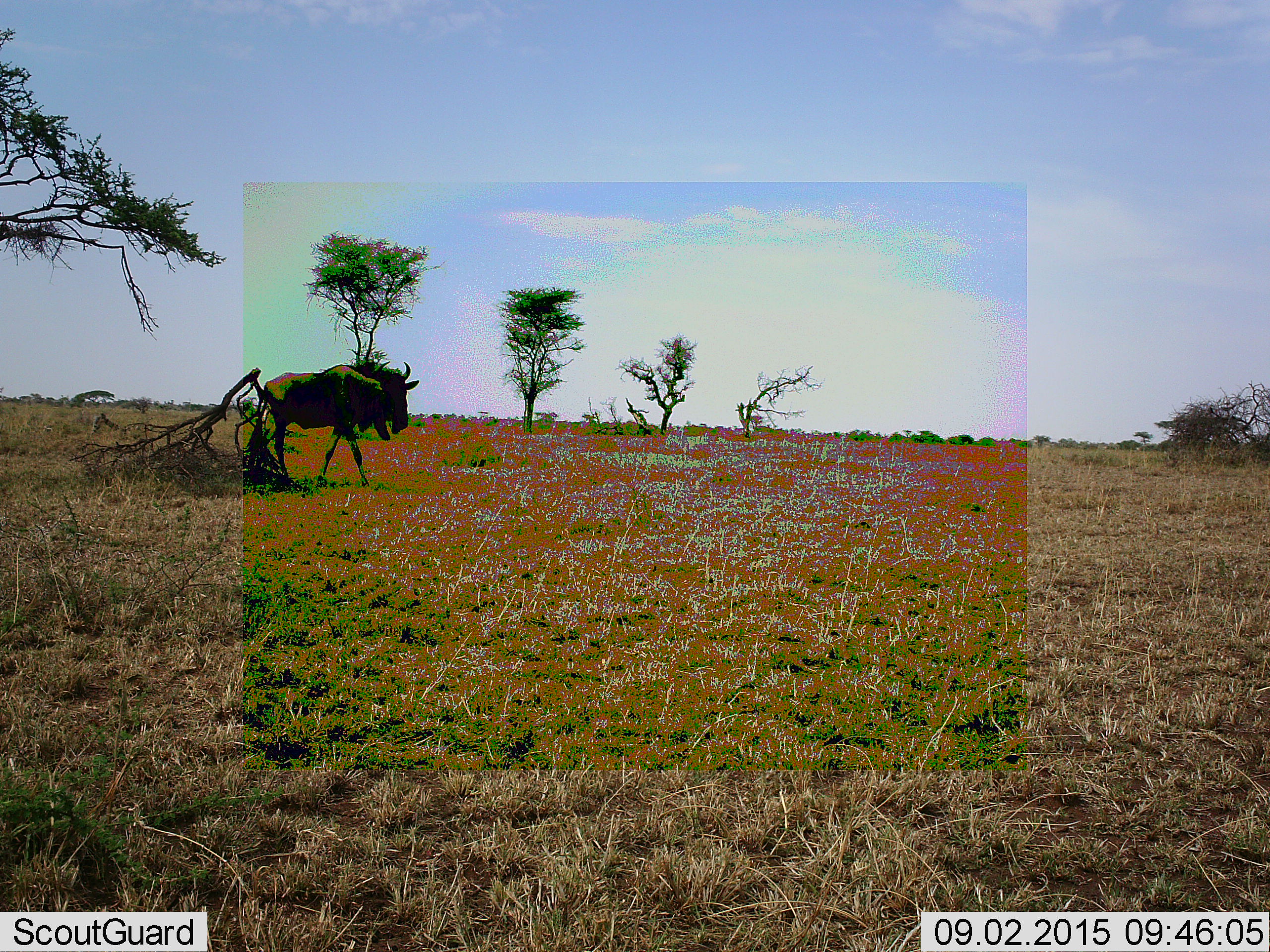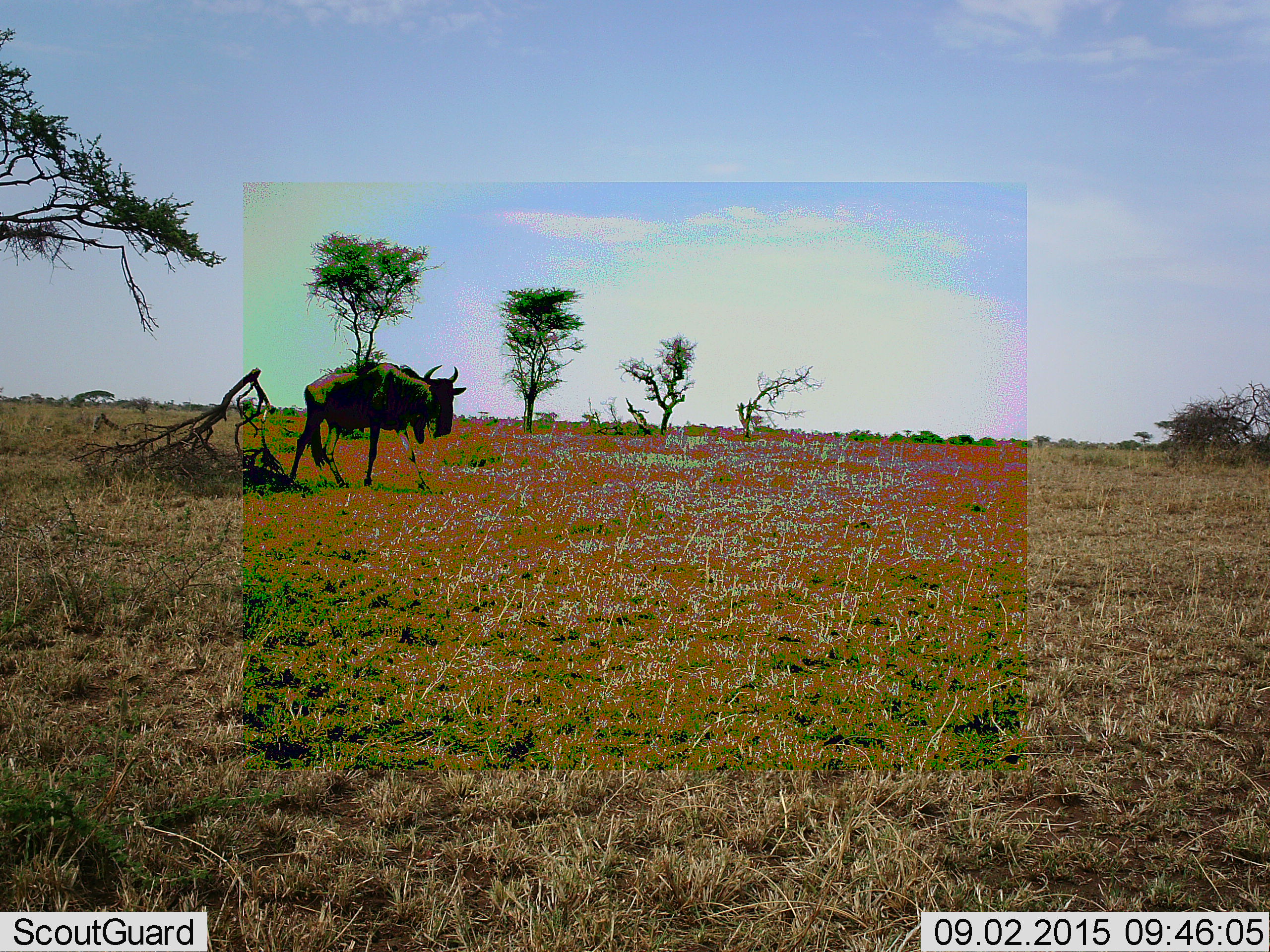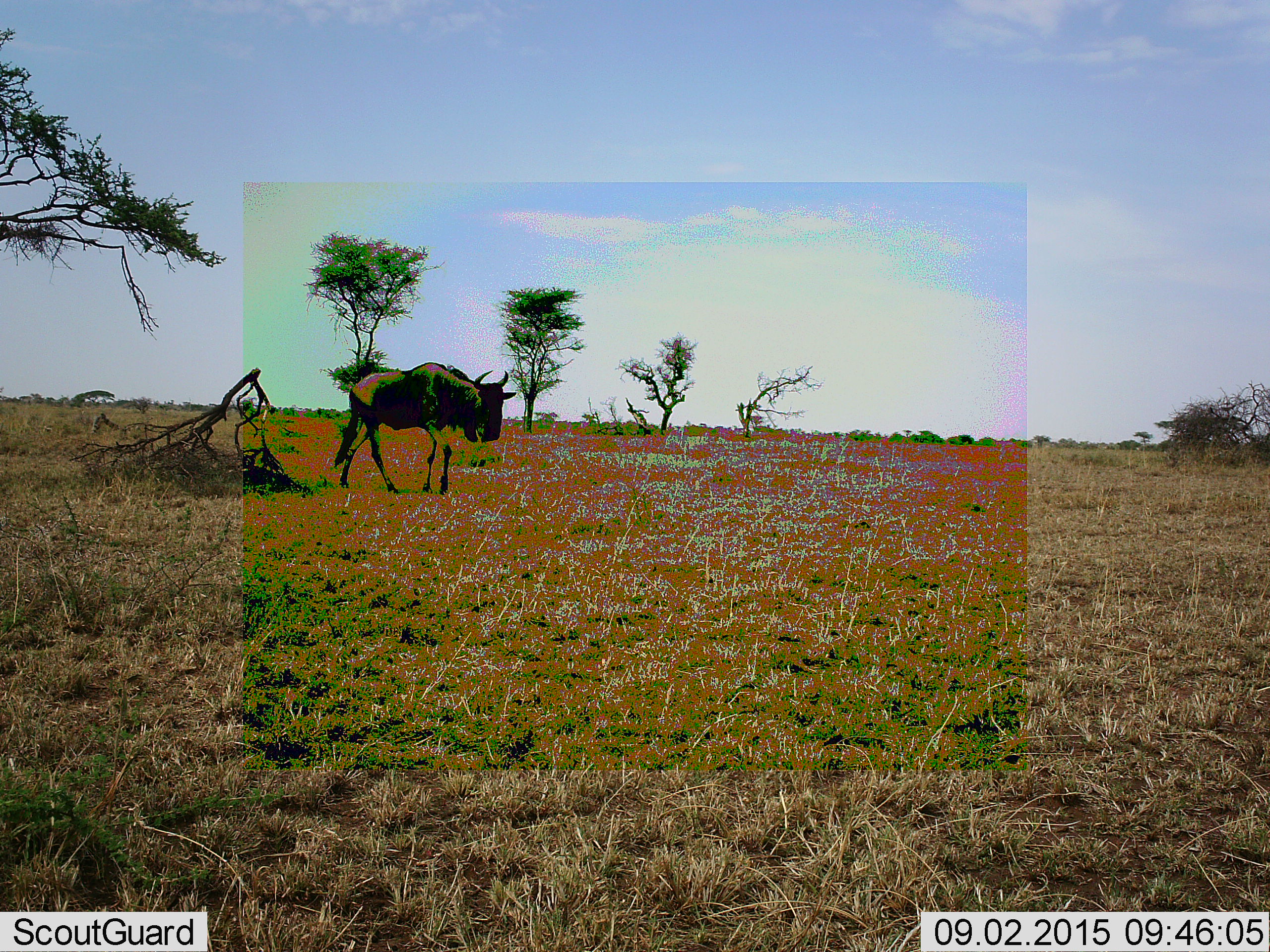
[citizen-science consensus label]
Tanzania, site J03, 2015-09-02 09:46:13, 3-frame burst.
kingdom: Animalia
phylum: Chordata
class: Mammalia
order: Artiodactyla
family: Bovidae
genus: Connochaetes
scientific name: Connochaetes taurinus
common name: blue wildebeest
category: wildebeest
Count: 1.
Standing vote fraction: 0%.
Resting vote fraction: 0%.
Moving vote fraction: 100%.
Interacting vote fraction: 0%.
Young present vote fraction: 0%.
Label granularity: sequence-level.